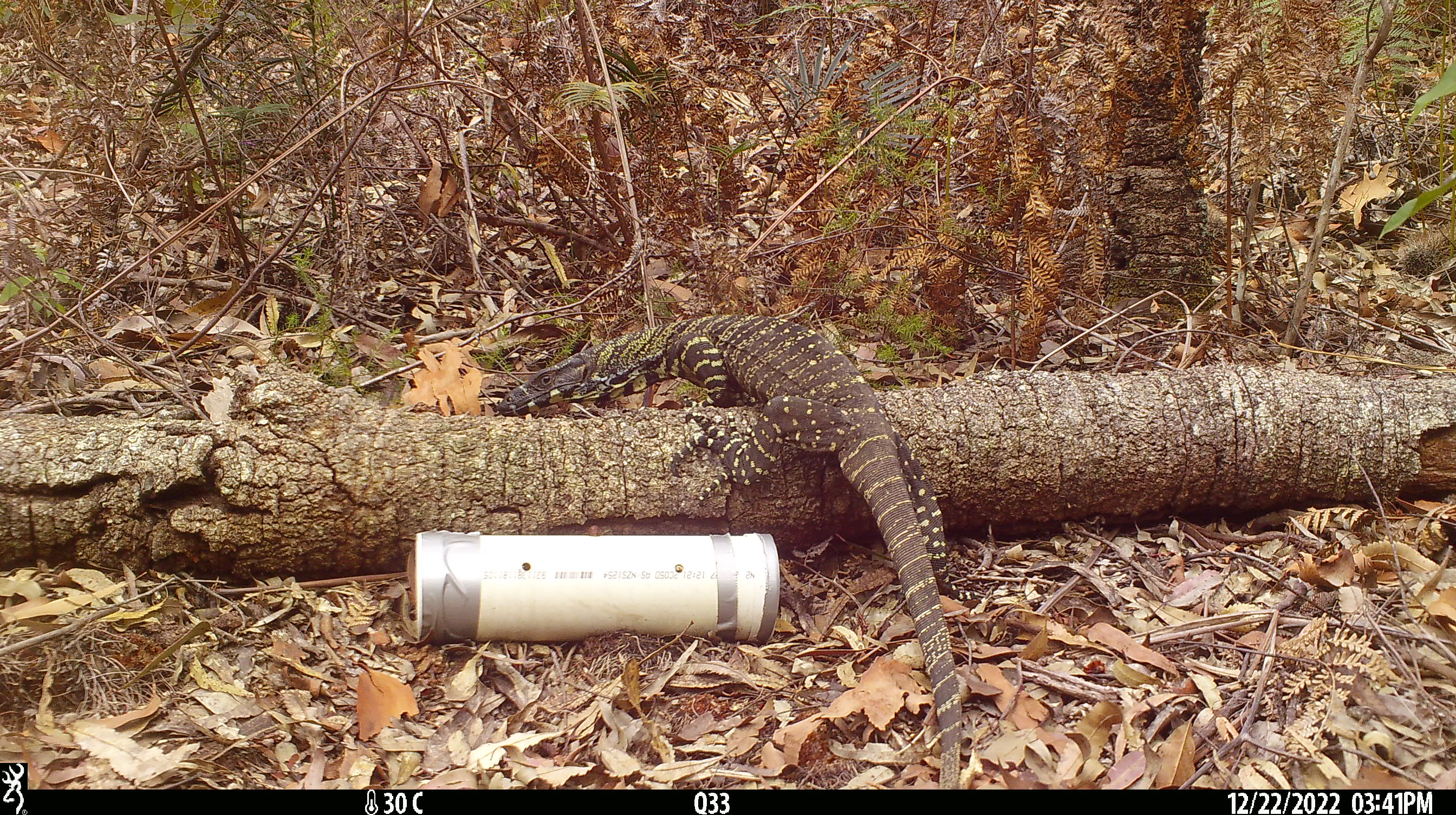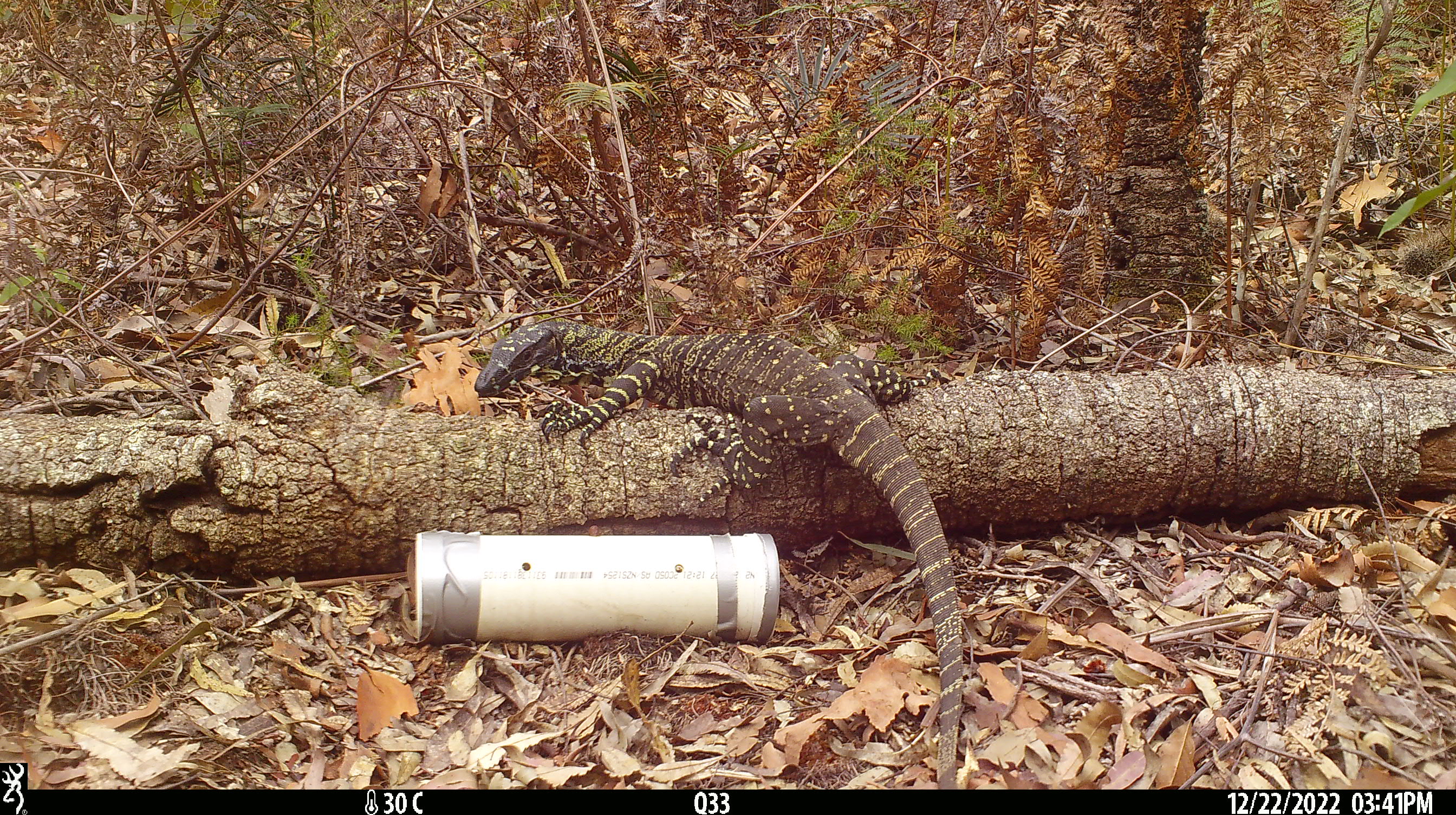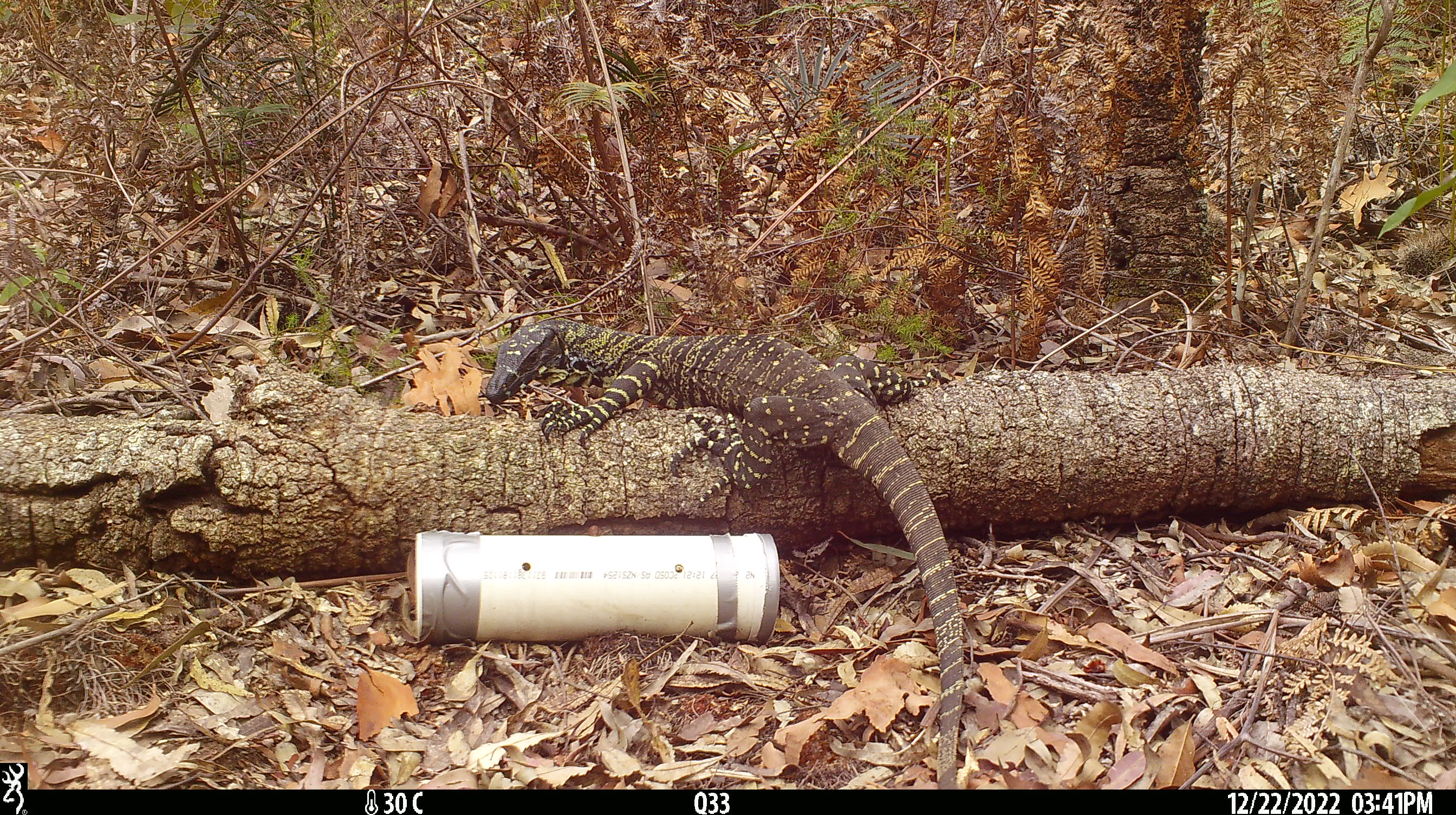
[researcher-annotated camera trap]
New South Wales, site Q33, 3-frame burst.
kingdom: Animalia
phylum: Chordata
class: Reptilia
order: Squamata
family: Varanidae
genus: Varanus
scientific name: Varanus varius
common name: lace monitor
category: goanna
Goanna (lace monitor) (Varanus varius).